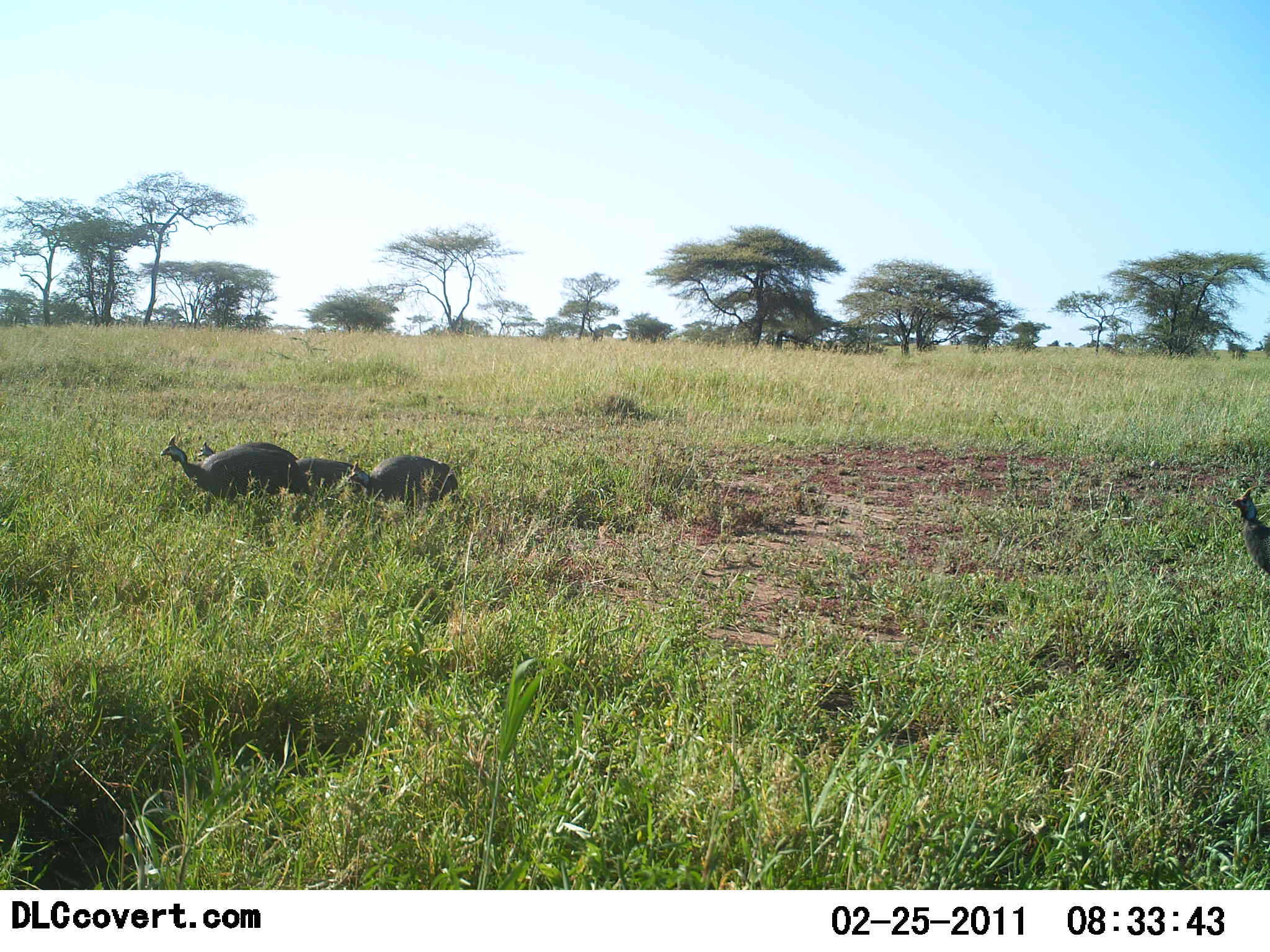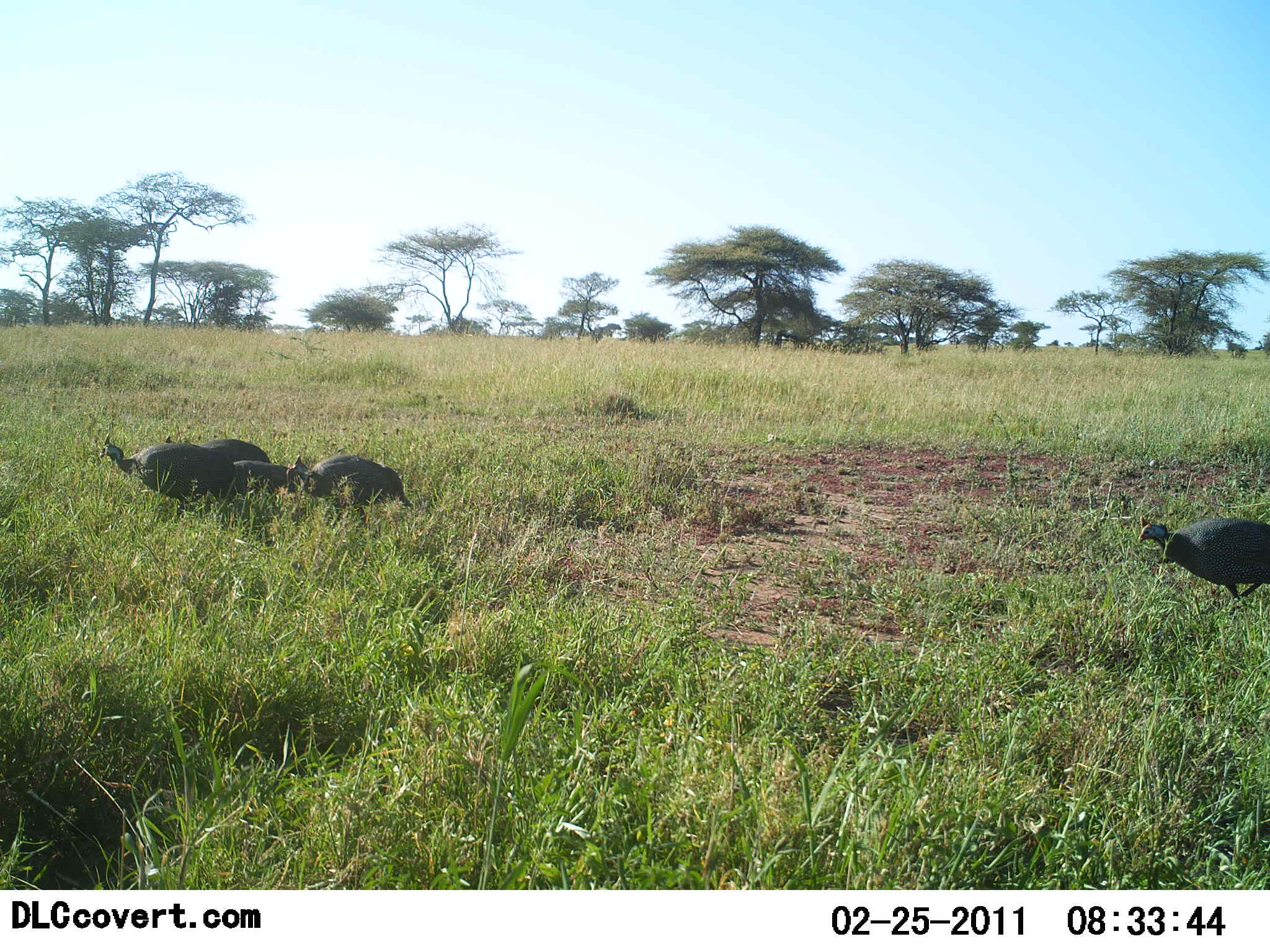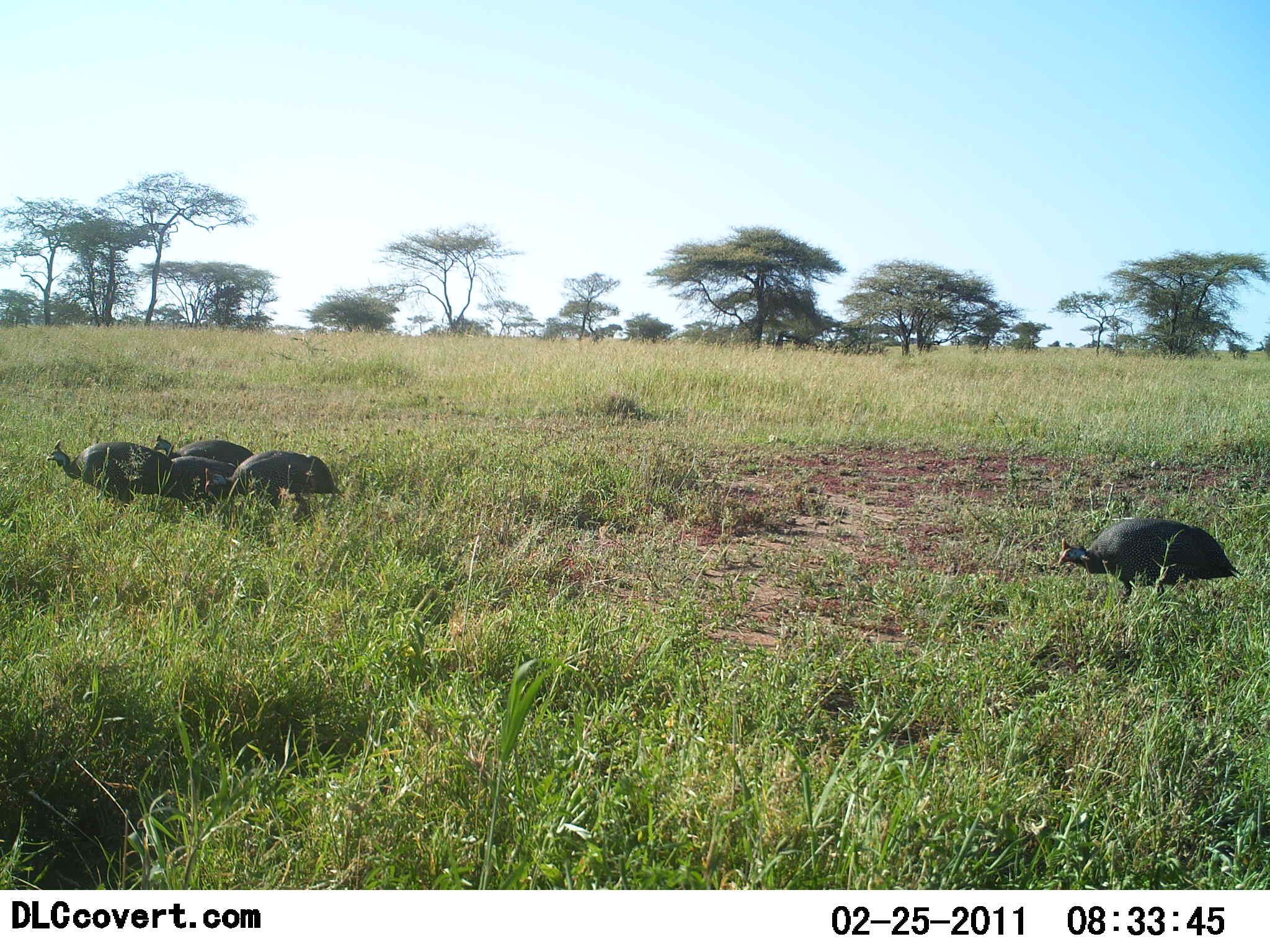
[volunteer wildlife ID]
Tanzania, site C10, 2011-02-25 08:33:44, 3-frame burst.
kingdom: Animalia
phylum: Chordata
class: Aves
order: Galliformes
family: Numididae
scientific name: Numididae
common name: guinea fowl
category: guineafowl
Guineafowl (guinea fowl) (Numididae), count 5. Behavior (volunteer vote fractions): standing 0%, resting 0%, moving 100%, interacting 0%. Young present (vote fraction): 9%. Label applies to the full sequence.